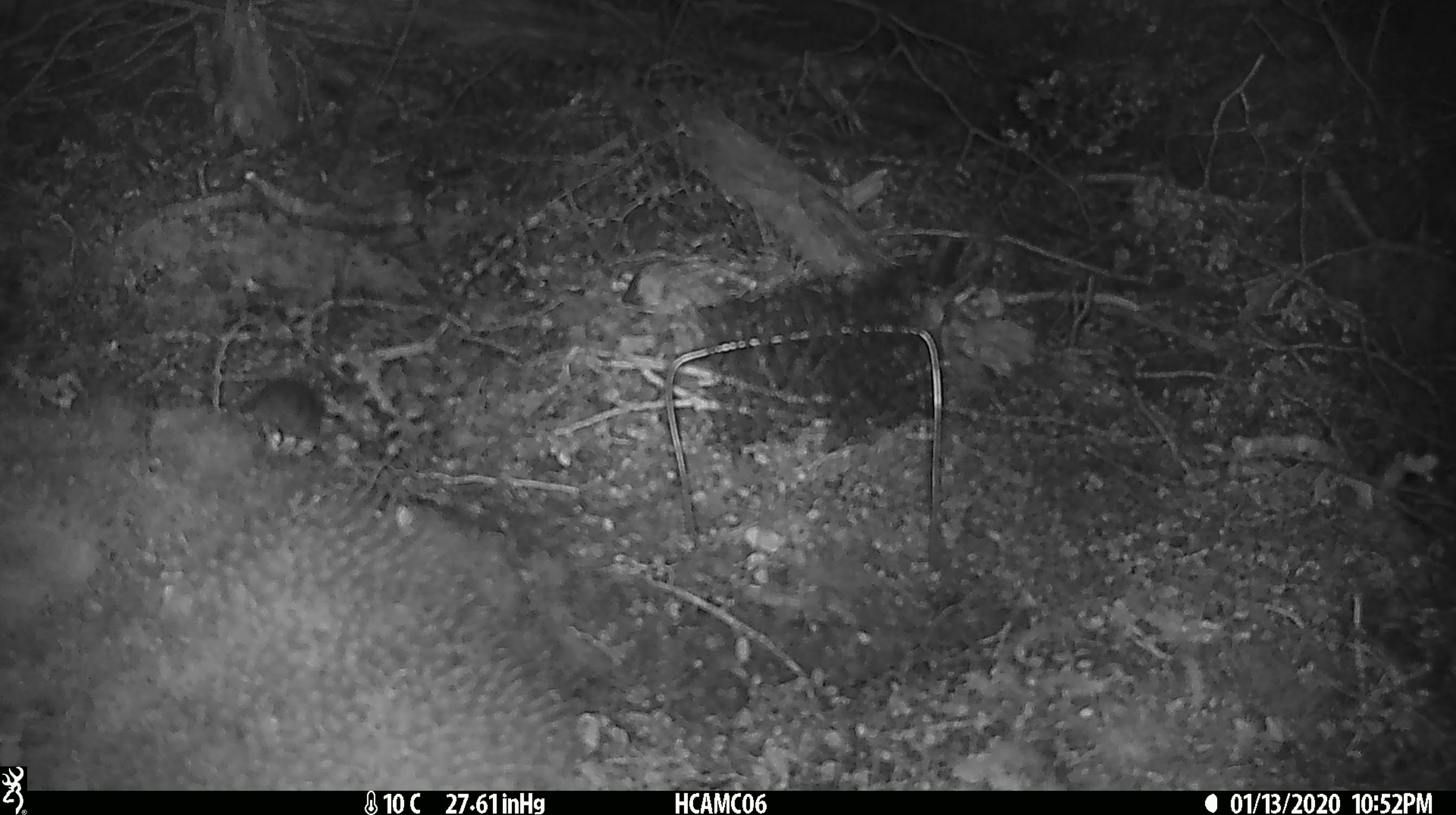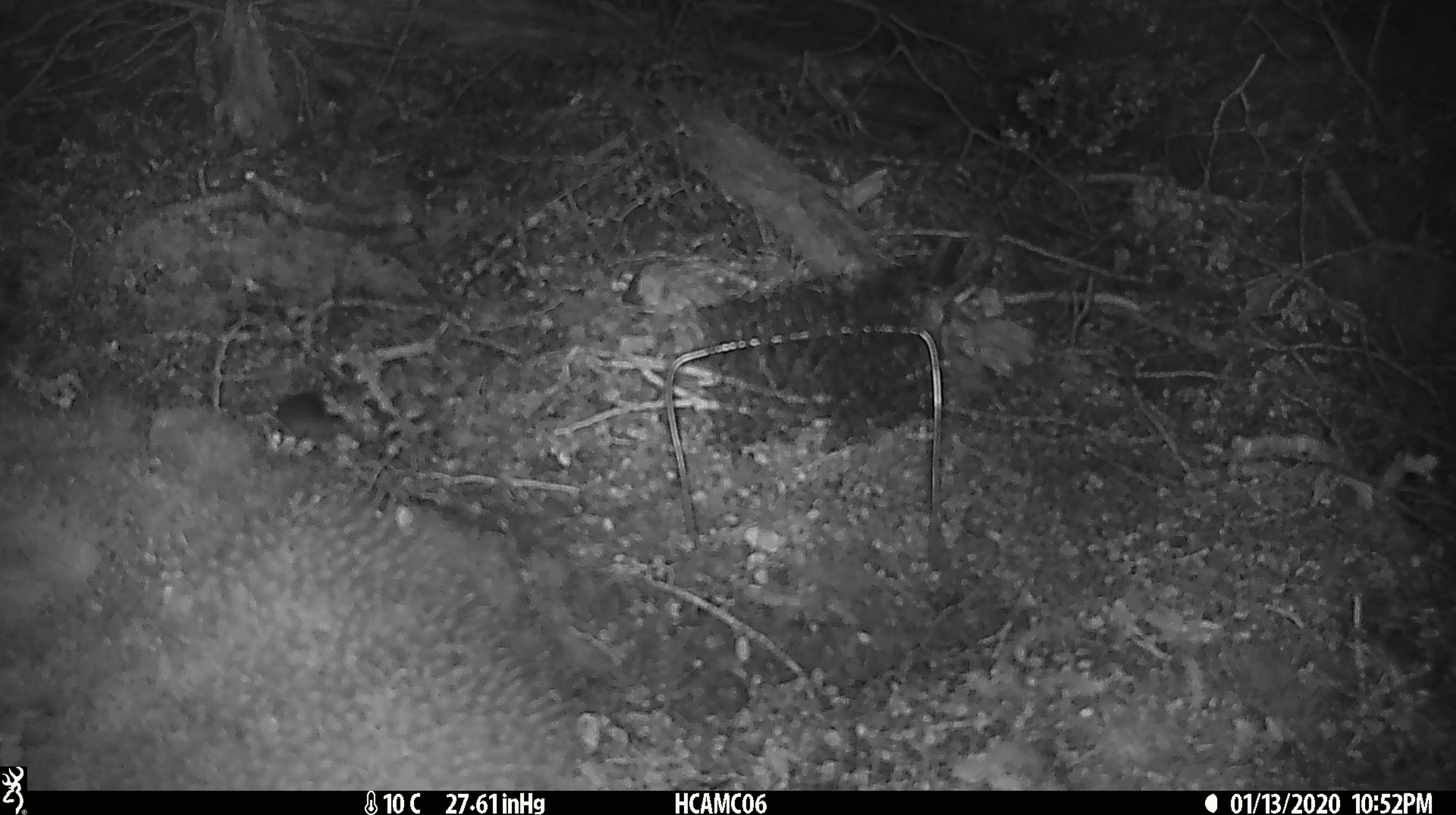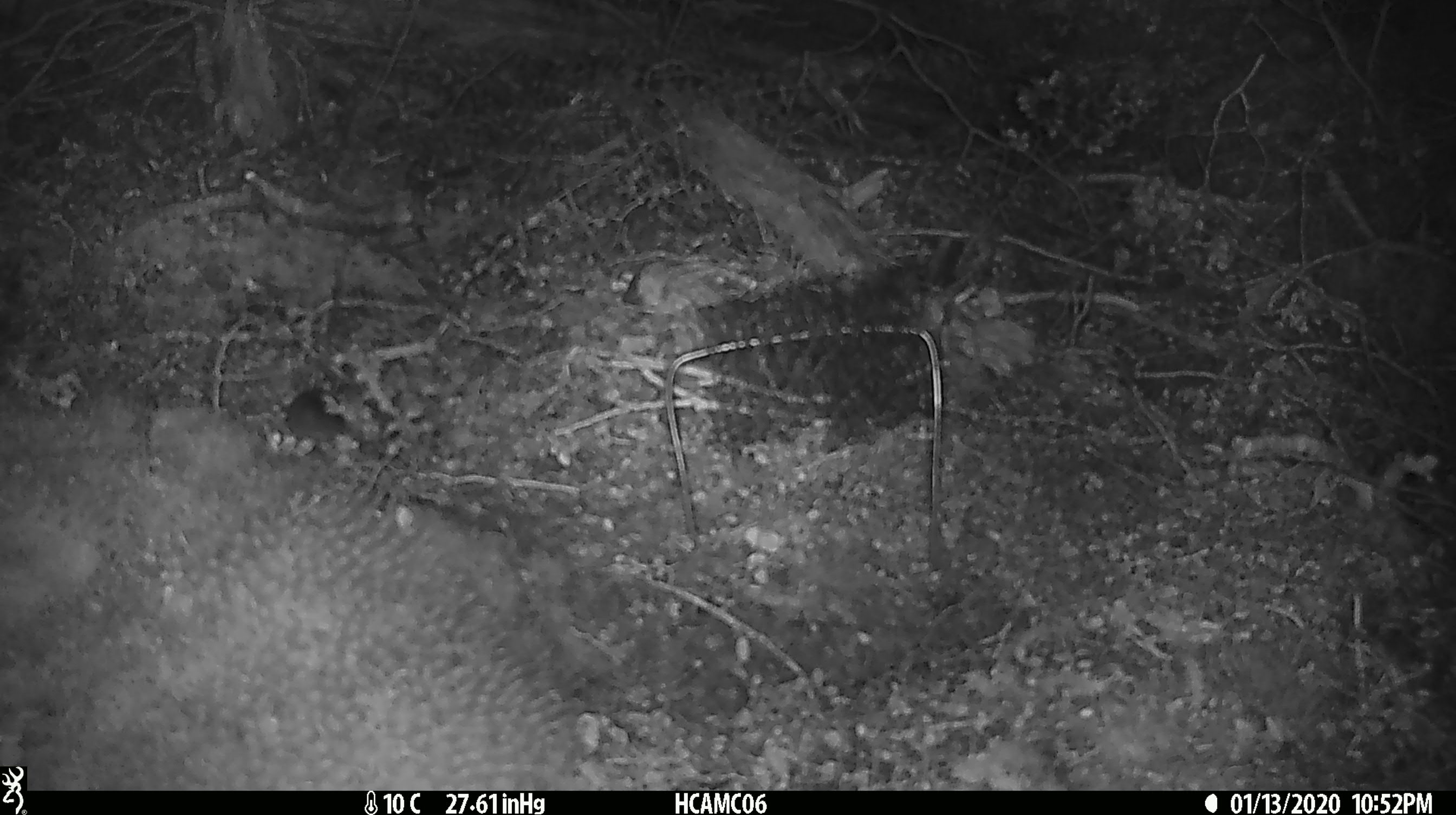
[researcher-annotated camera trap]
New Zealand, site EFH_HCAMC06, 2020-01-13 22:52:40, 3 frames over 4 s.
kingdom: Animalia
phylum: Chordata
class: Mammalia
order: Rodentia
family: Muridae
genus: Mus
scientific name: Mus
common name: mouse